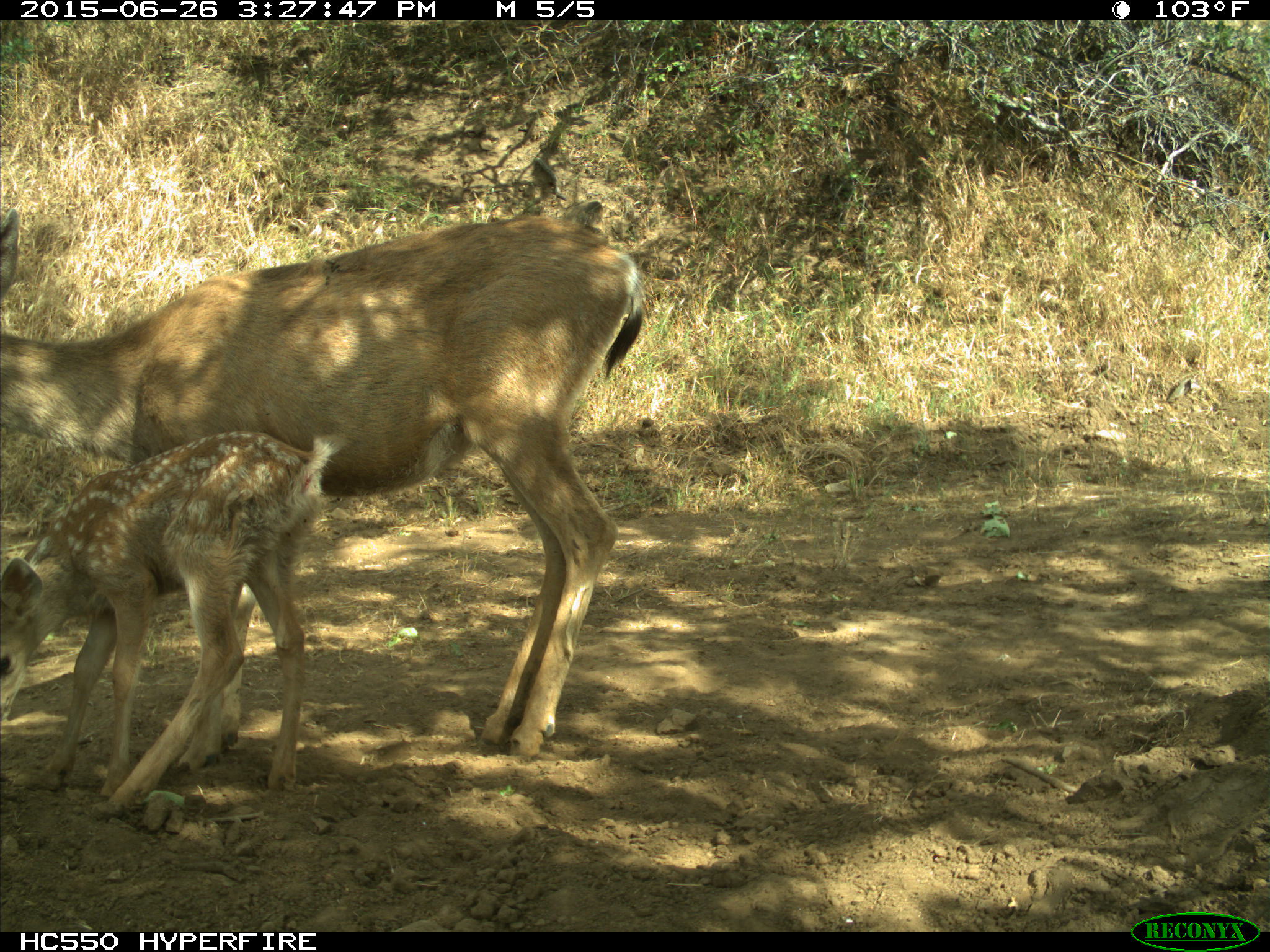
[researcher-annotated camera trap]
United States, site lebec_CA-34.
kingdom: Animalia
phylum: Chordata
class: Mammalia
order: Artiodactyla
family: Cervidae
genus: Odocoileus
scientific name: Odocoileus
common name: deer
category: unidentified deer